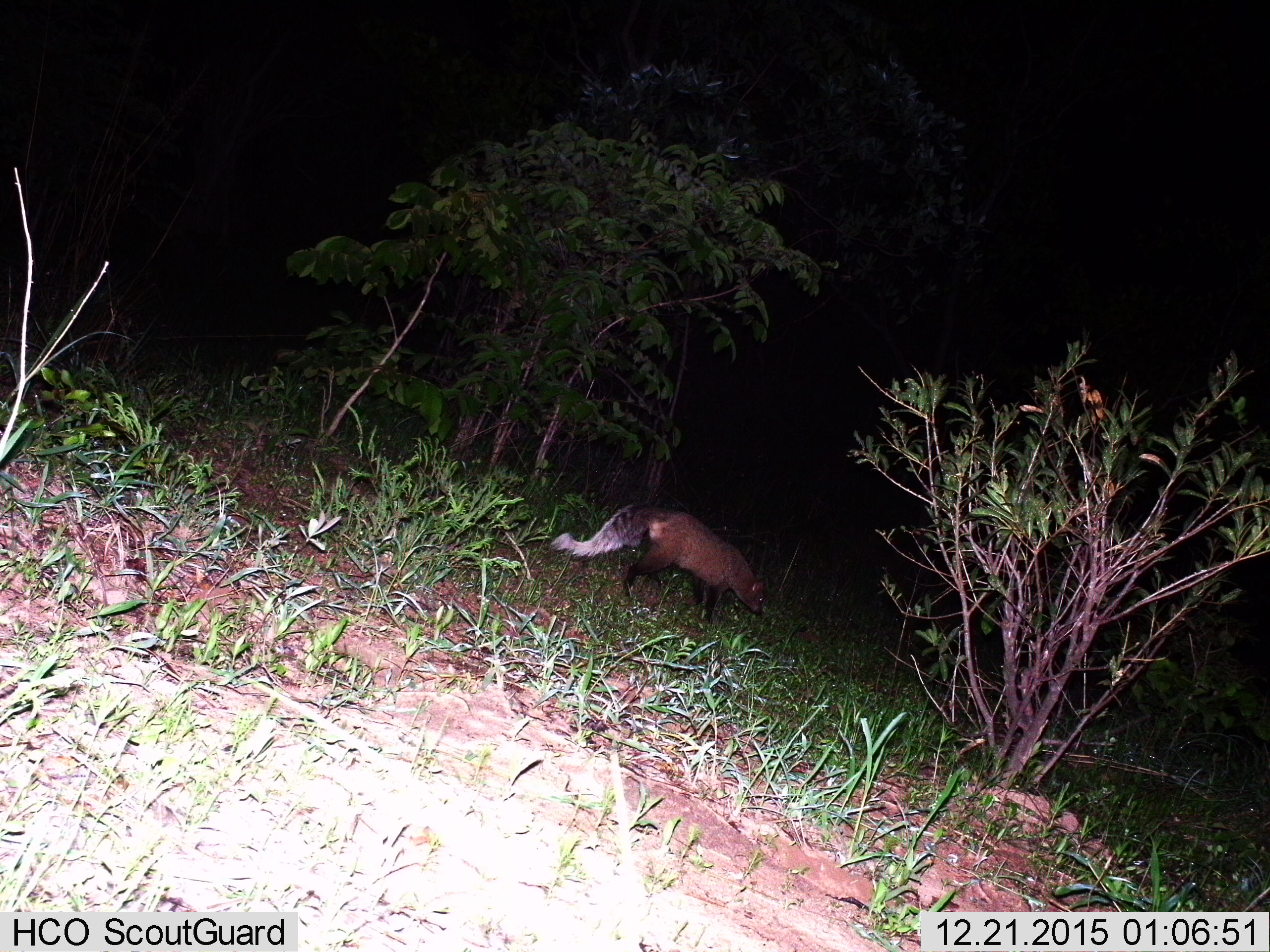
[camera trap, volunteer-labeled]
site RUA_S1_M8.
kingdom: Animalia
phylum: Chordata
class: Mammalia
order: Carnivora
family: Herpestidae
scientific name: Herpestidae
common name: mongoose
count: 1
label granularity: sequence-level